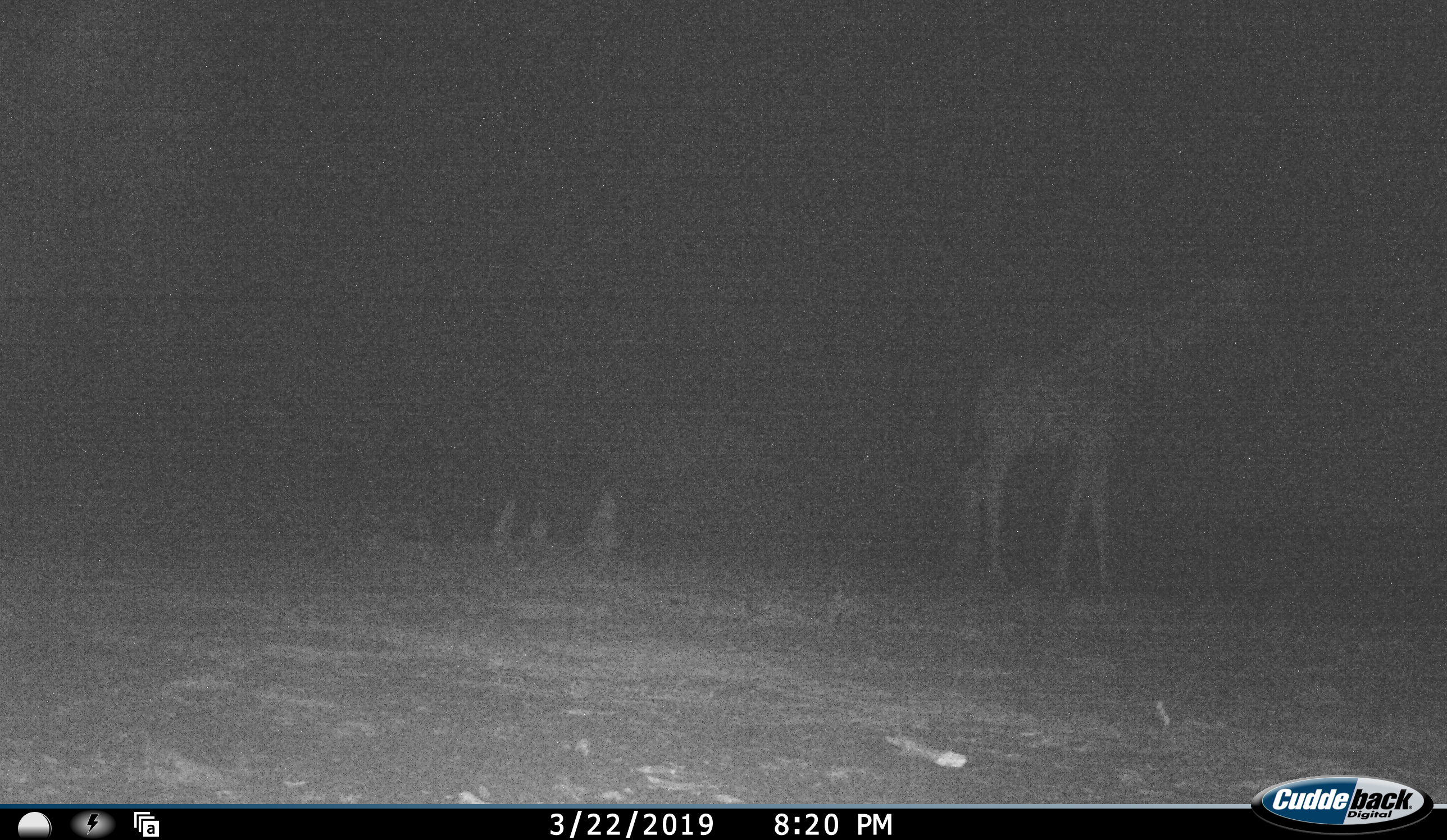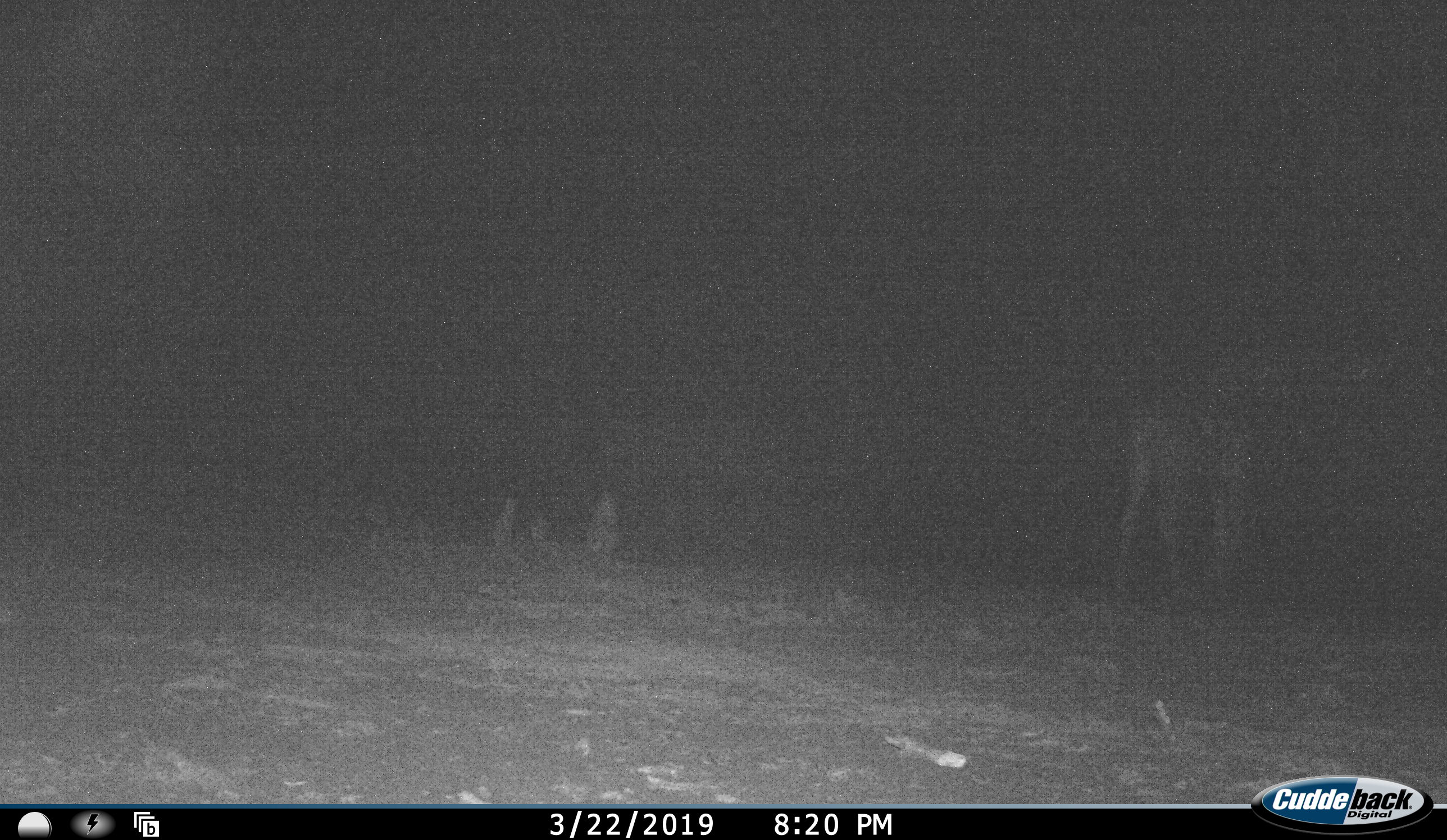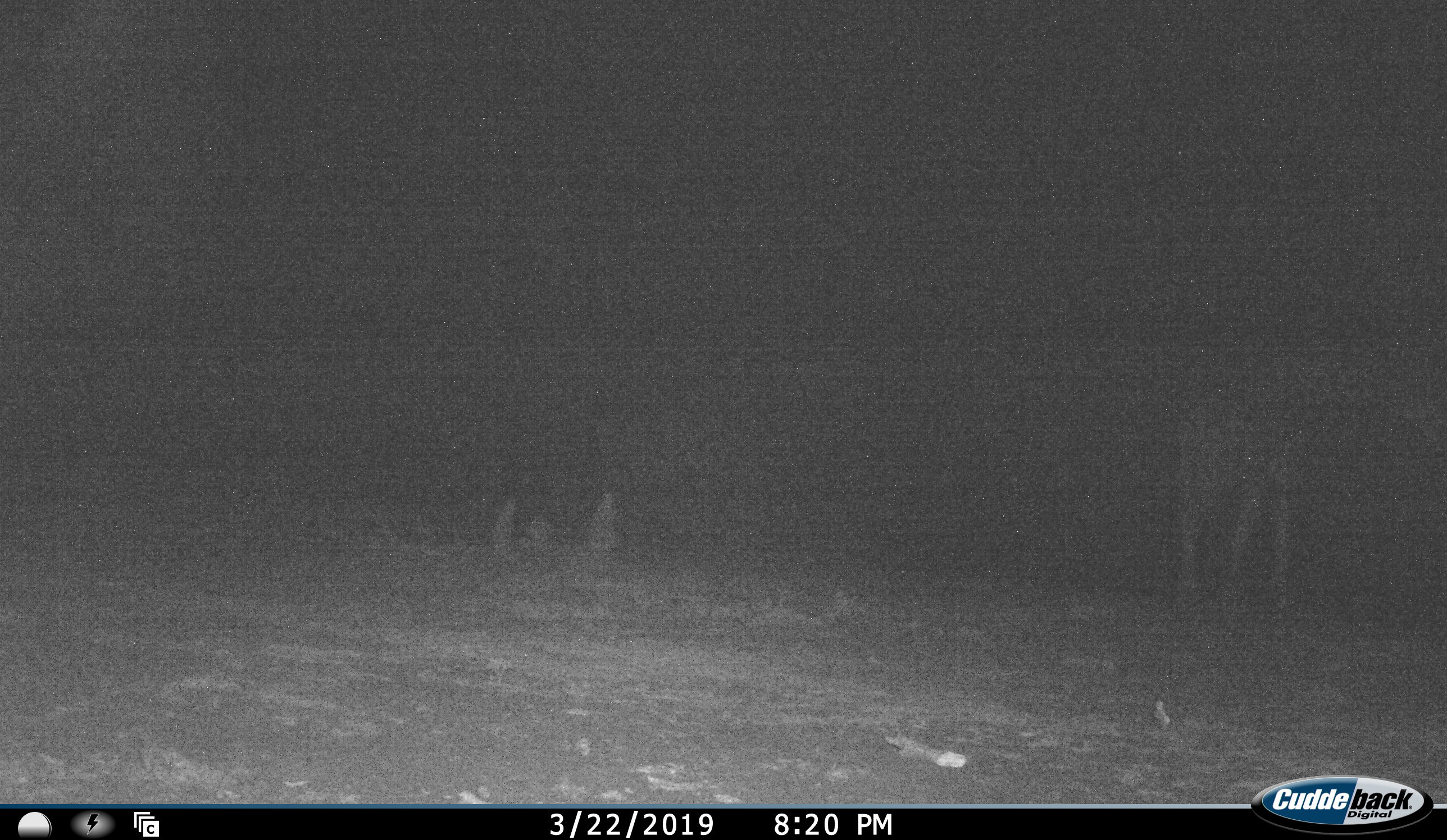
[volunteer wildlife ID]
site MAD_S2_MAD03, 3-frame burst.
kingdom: Animalia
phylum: Chordata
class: Mammalia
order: Artiodactyla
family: Giraffidae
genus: Giraffa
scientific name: Giraffa camelopardalis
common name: giraffe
Giraffe (Giraffa camelopardalis), count 1. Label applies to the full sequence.